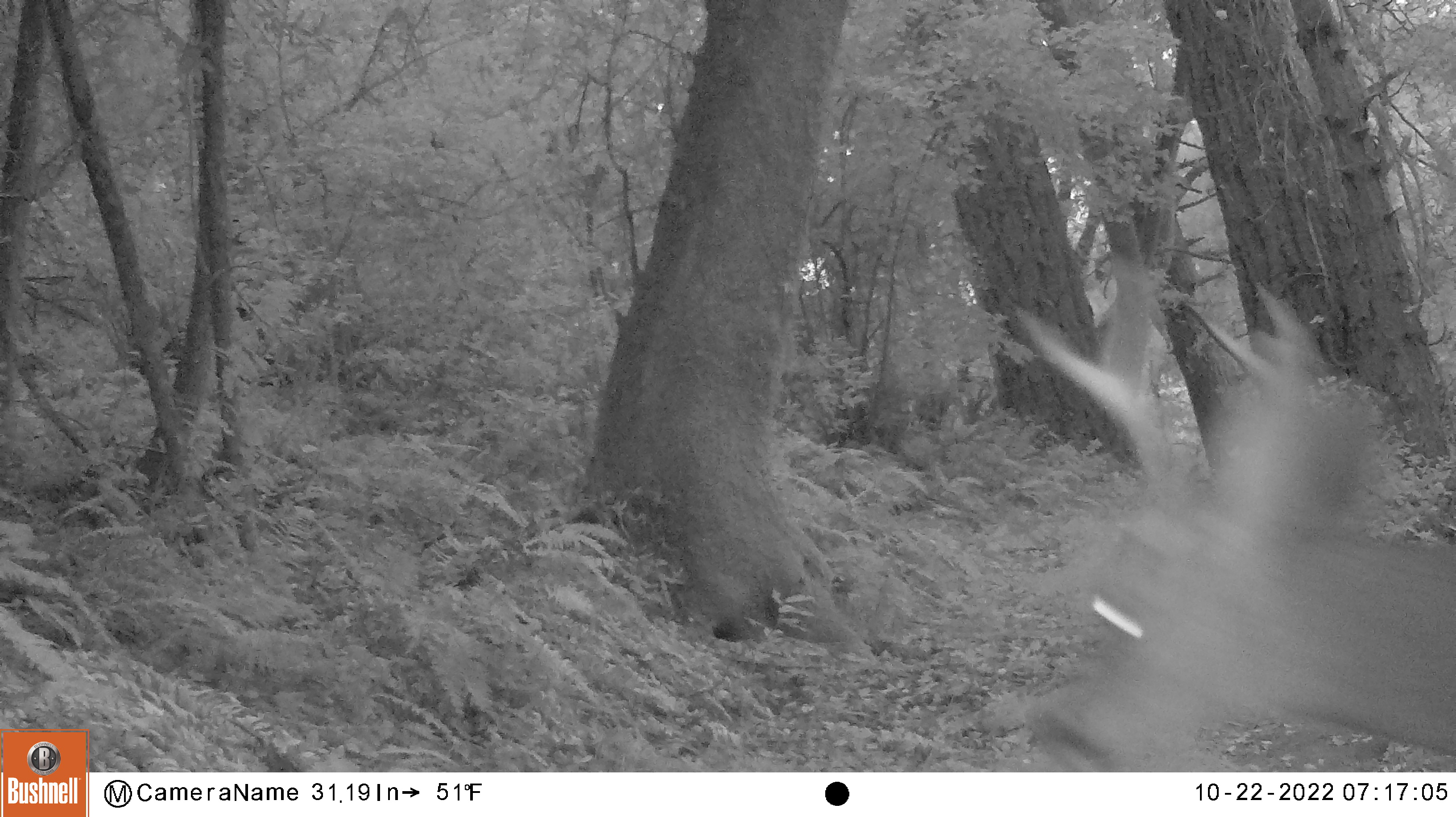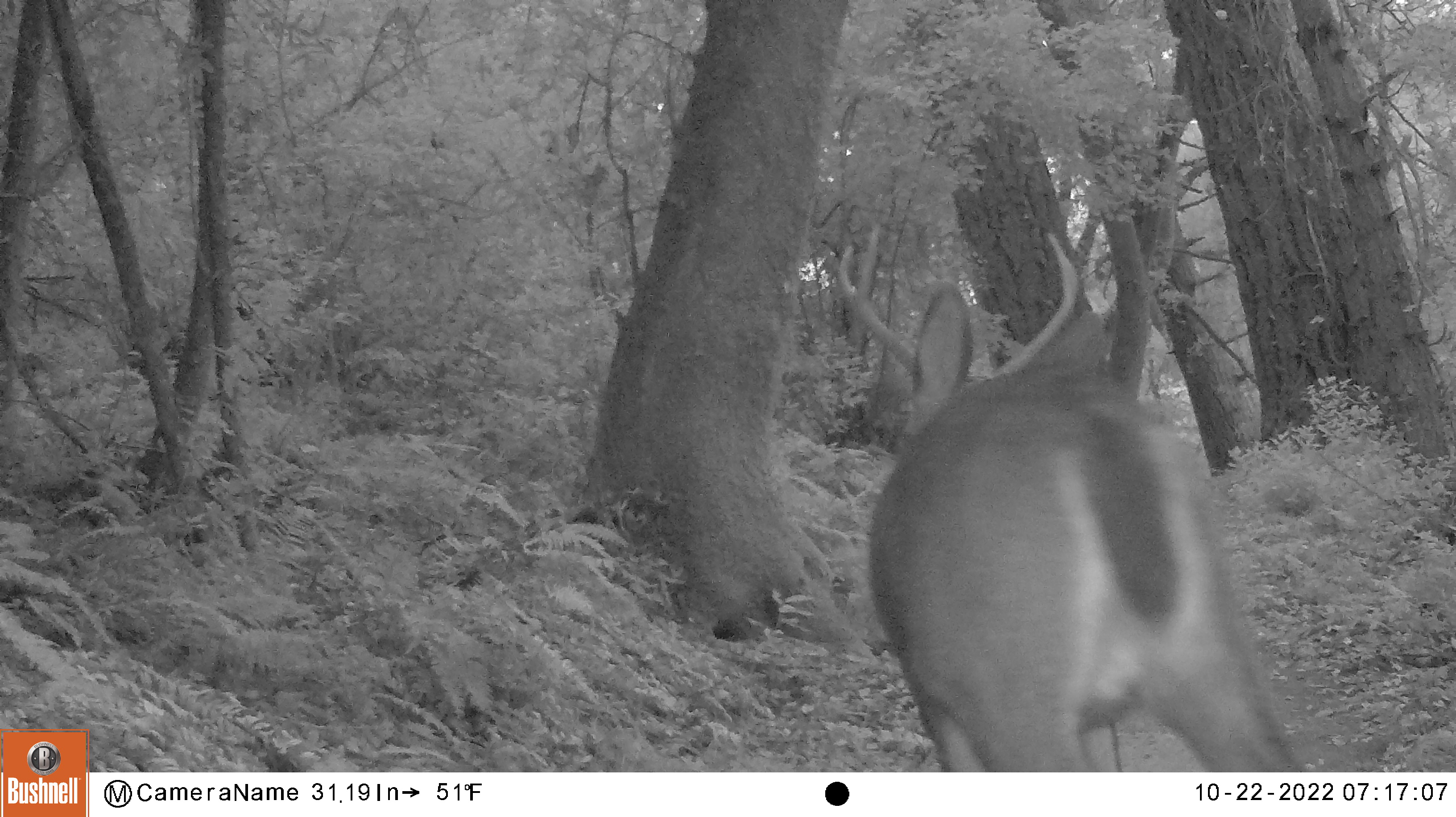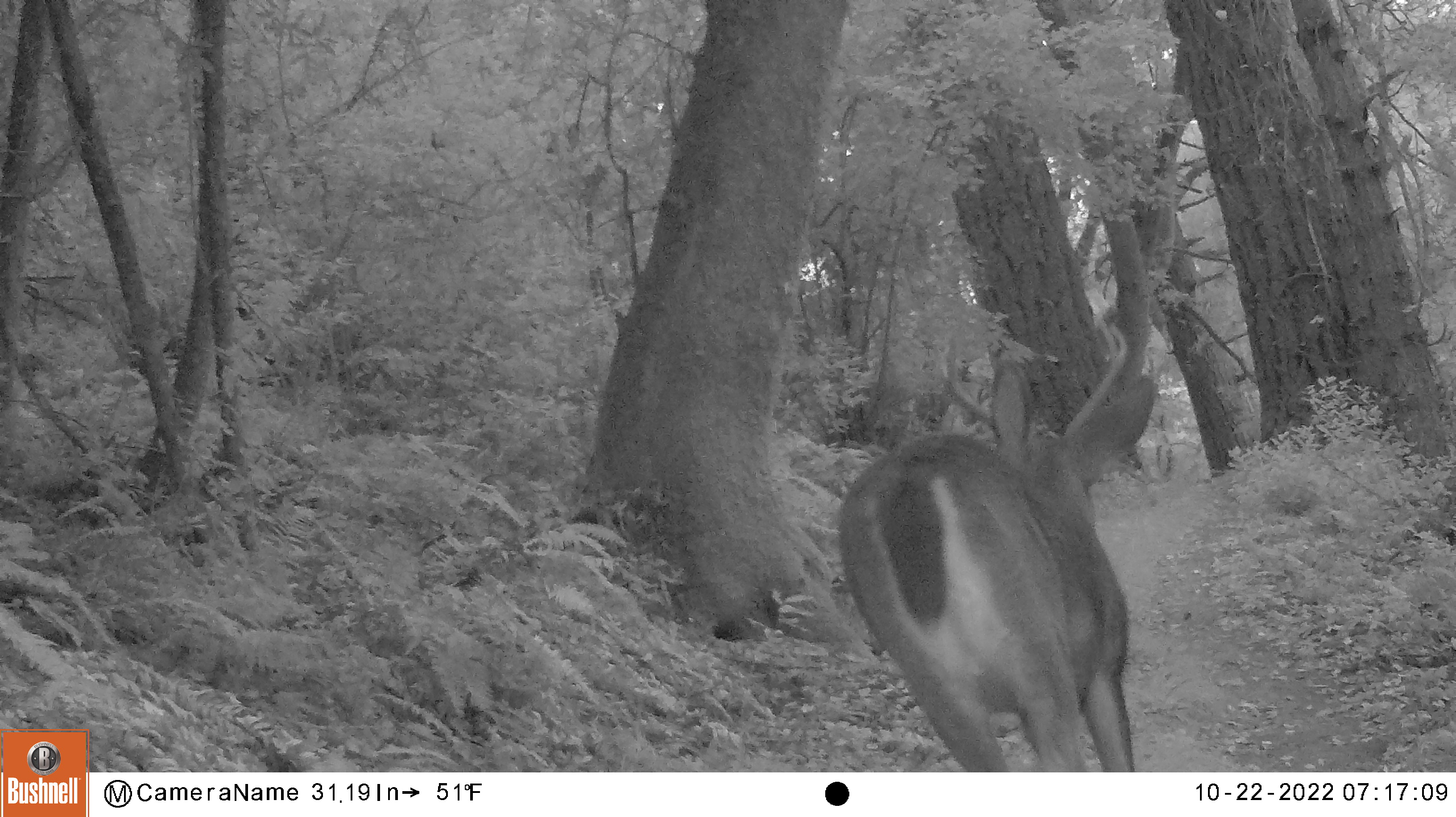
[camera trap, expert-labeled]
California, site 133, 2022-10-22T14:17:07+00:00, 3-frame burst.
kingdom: Animalia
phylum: Chordata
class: Mammalia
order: Artiodactyla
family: Cervidae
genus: Odocoileus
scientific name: Odocoileus hemionus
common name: mule deer